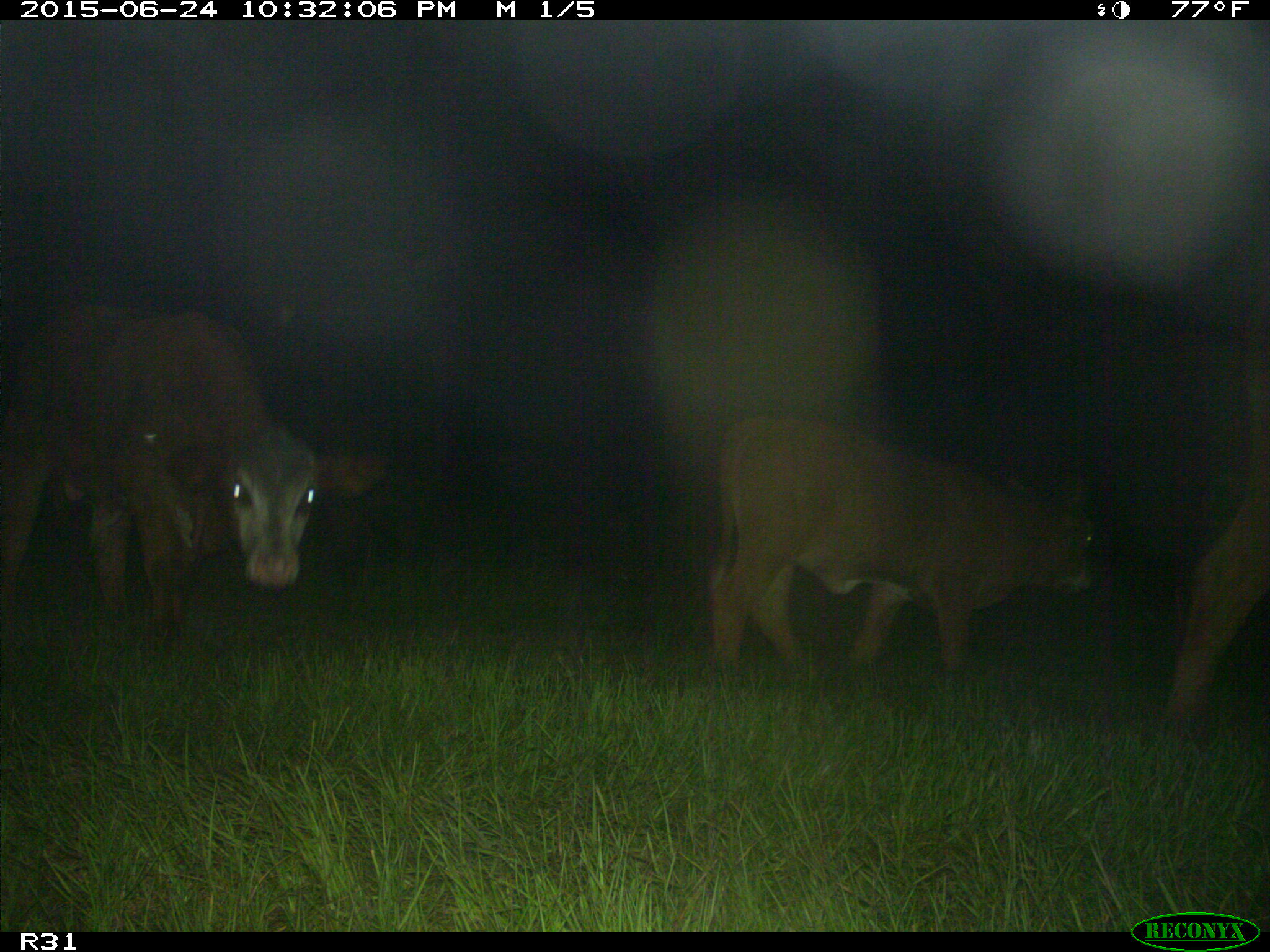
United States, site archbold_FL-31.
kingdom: Animalia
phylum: Chordata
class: Mammalia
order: Artiodactyla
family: Bovidae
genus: Bos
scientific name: Bos taurus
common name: domestic cow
Bos taurus (domestic cow).